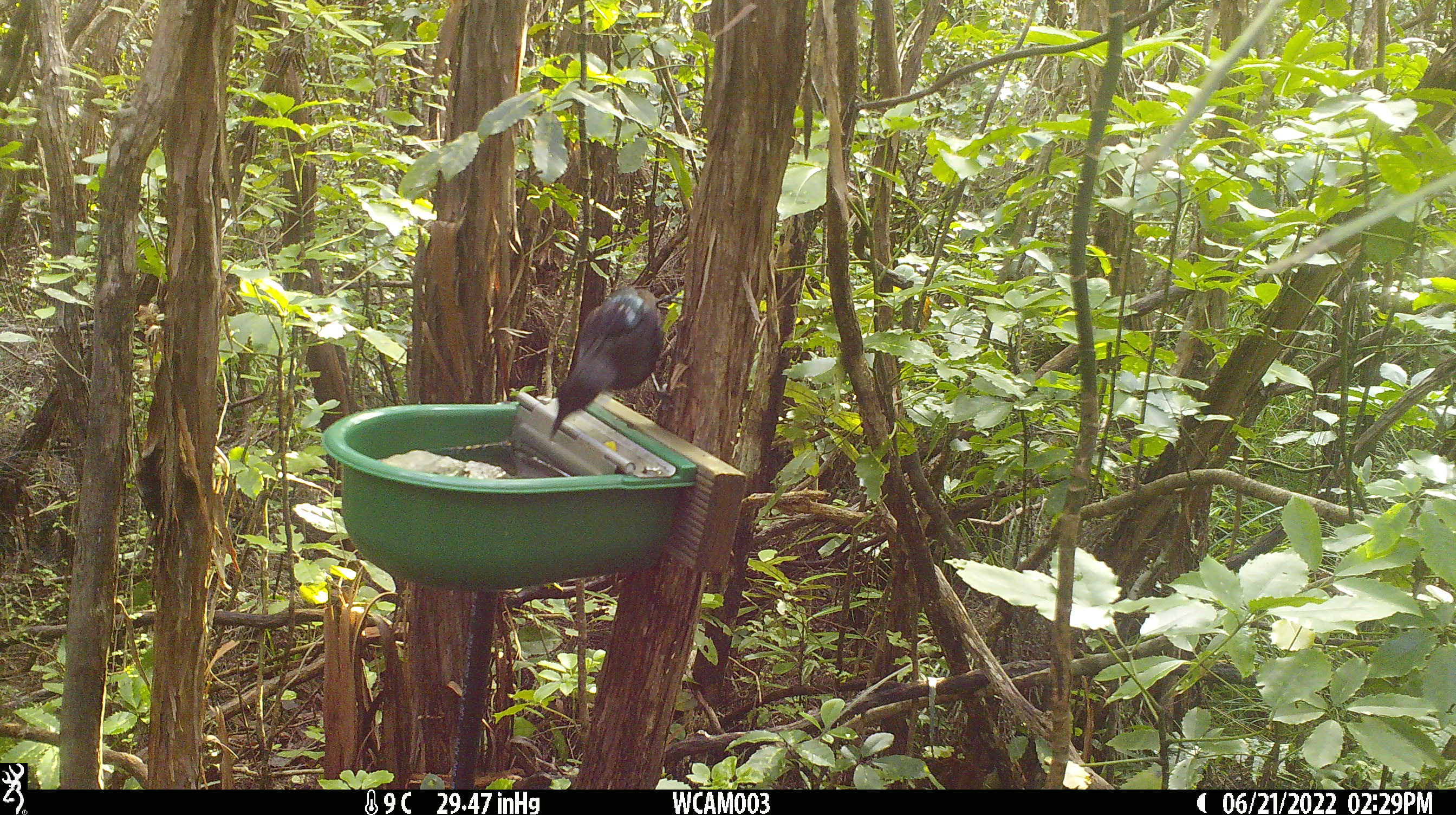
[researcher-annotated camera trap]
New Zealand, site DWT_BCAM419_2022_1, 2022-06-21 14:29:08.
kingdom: Animalia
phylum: Chordata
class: Aves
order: Passeriformes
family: Meliphagidae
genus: Prosthemadera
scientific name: Prosthemadera novaeseelandiae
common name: tui